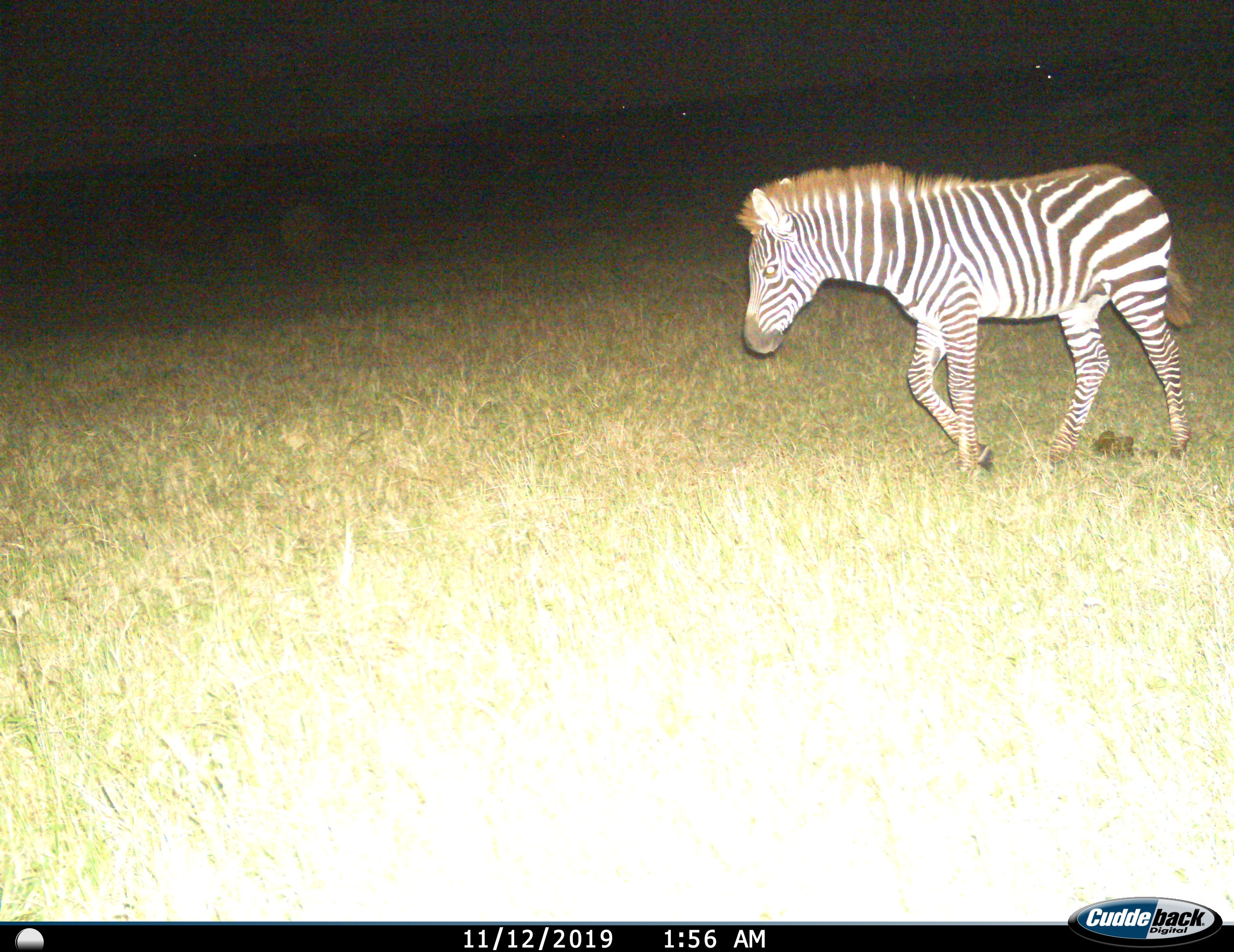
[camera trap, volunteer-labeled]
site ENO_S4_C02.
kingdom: Animalia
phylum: Chordata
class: Mammalia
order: Perissodactyla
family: Equidae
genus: Equus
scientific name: Equus quagga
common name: plains zebra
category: zebraplains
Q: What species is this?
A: Zebraplains (plains zebra) (Equus quagga).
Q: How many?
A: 1.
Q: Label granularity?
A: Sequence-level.